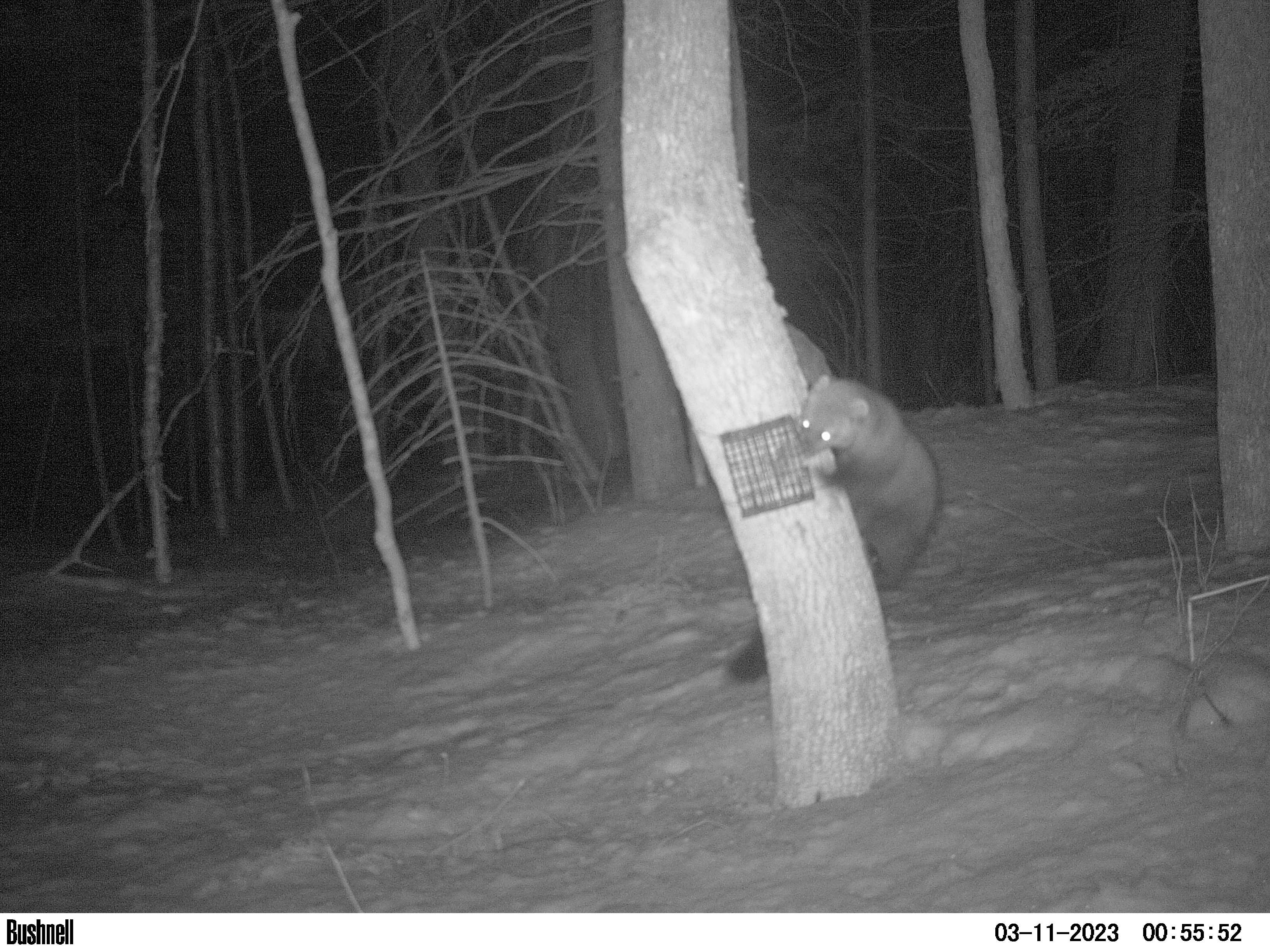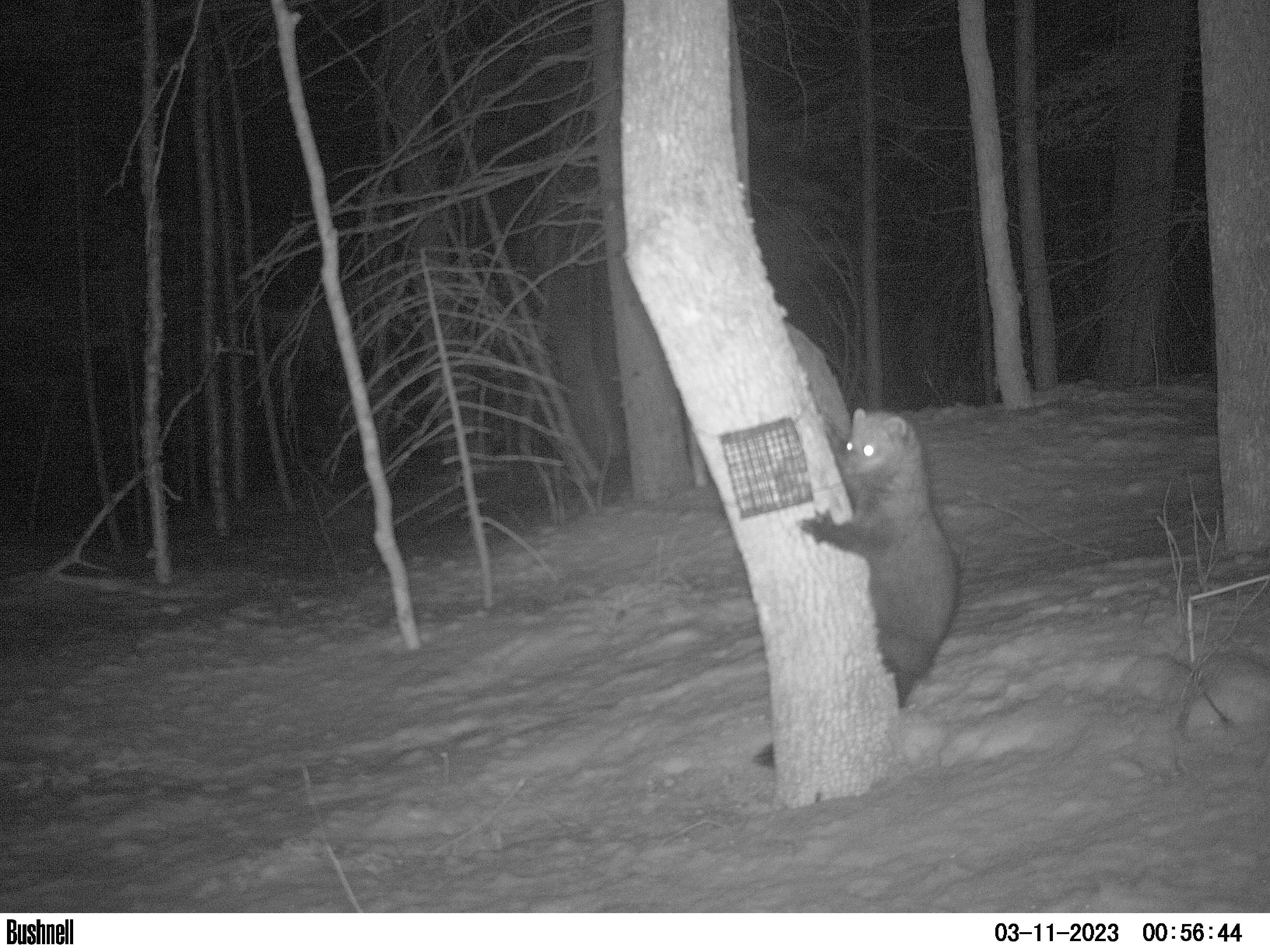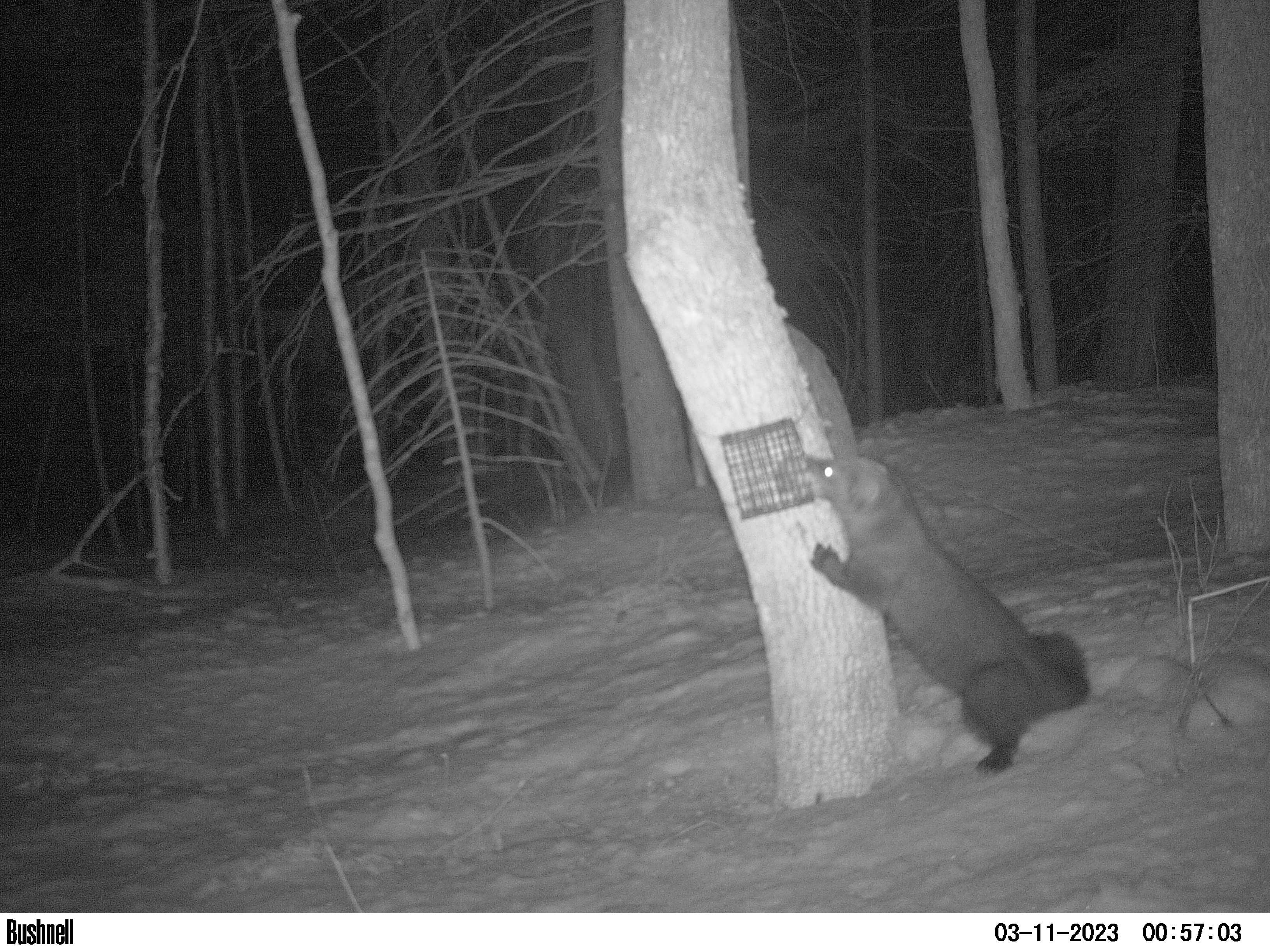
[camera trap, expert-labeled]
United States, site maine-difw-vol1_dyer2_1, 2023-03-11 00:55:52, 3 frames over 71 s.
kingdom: Animalia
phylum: Chordata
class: Mammalia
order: Carnivora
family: Mustelidae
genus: Pekania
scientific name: Pekania pennanti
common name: fisher